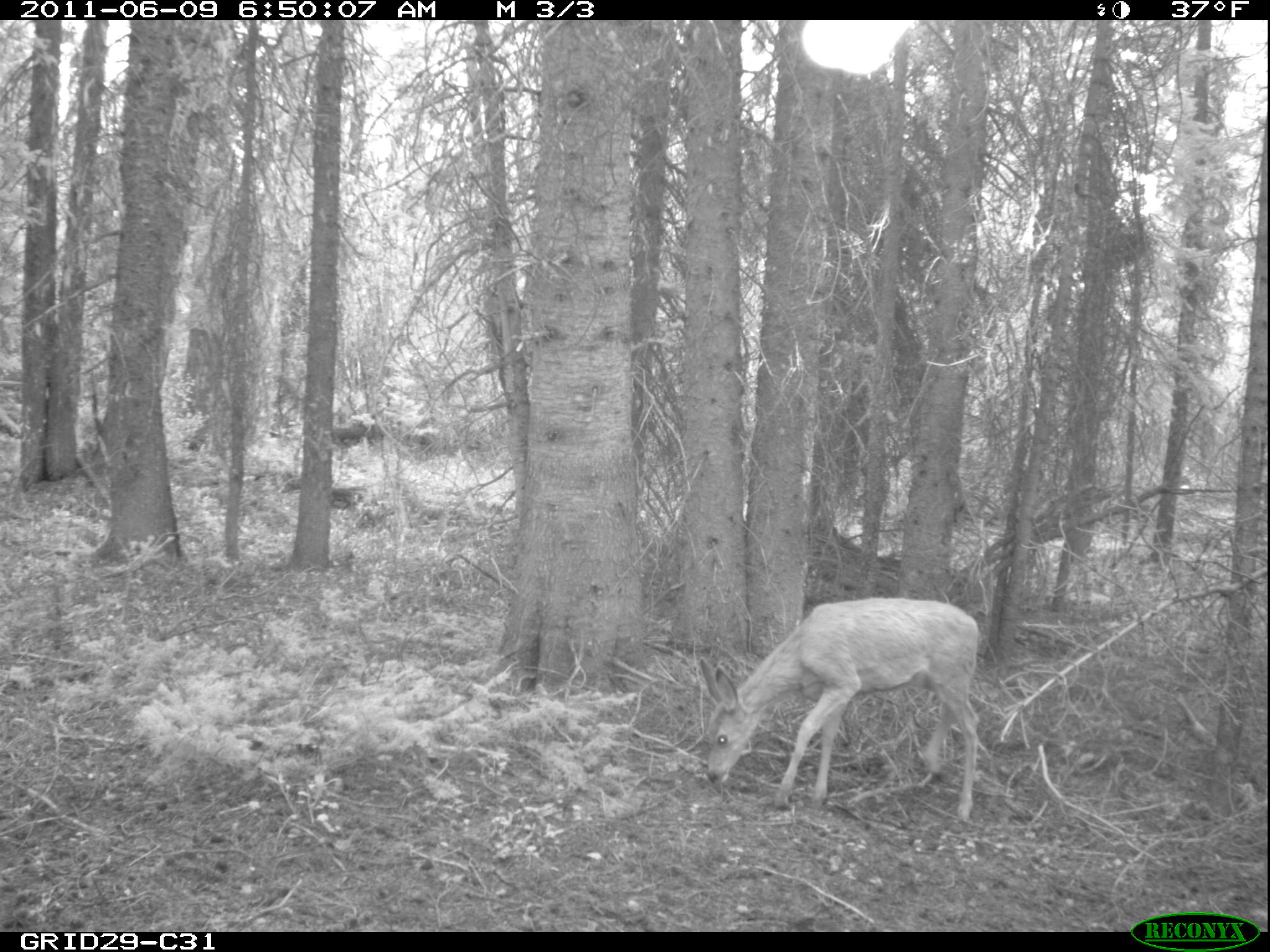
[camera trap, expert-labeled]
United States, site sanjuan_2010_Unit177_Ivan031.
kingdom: Animalia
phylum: Chordata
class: Mammalia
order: Artiodactyla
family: Cervidae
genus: Odocoileus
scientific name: Odocoileus hemionus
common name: mule deer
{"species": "Odocoileus hemionus (mule deer)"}